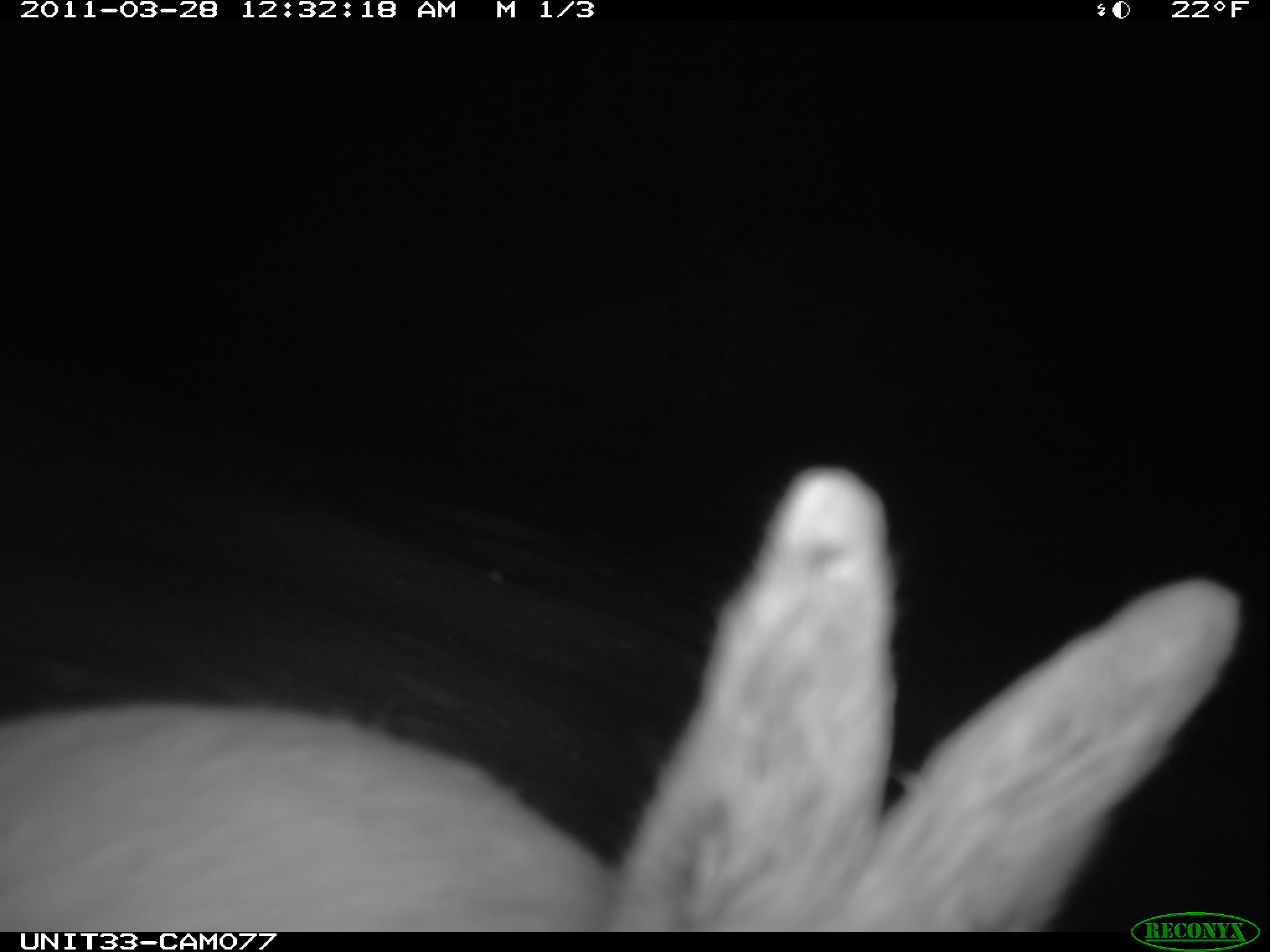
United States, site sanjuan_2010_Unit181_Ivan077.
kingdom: Animalia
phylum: Chordata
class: Mammalia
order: Lagomorpha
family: Leporidae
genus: Lepus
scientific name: Lepus americanus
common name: snowshoe hare